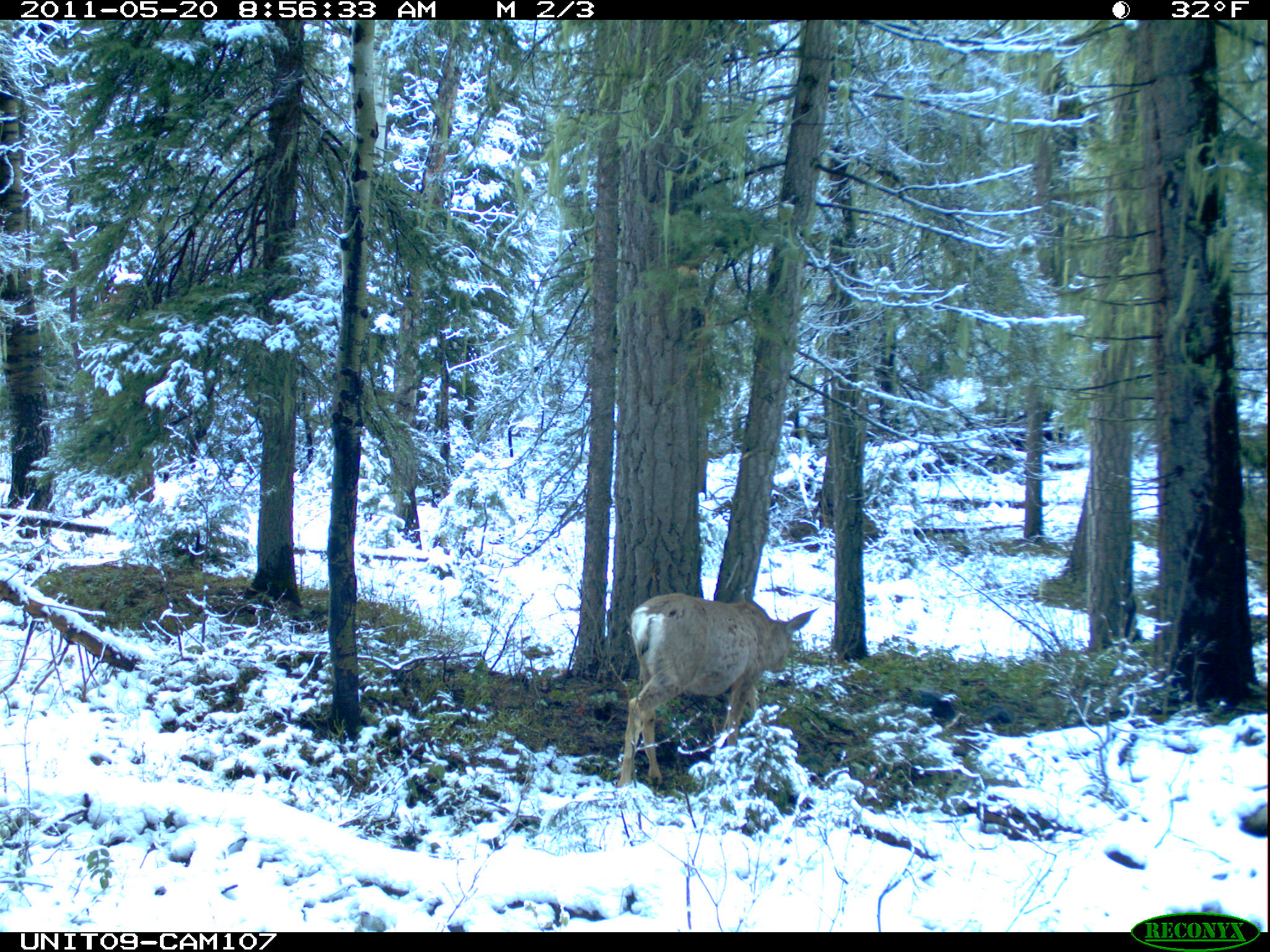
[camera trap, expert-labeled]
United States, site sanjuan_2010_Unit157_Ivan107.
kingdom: Animalia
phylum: Chordata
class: Mammalia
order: Artiodactyla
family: Cervidae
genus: Odocoileus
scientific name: Odocoileus hemionus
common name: mule deer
Odocoileus hemionus (mule deer).